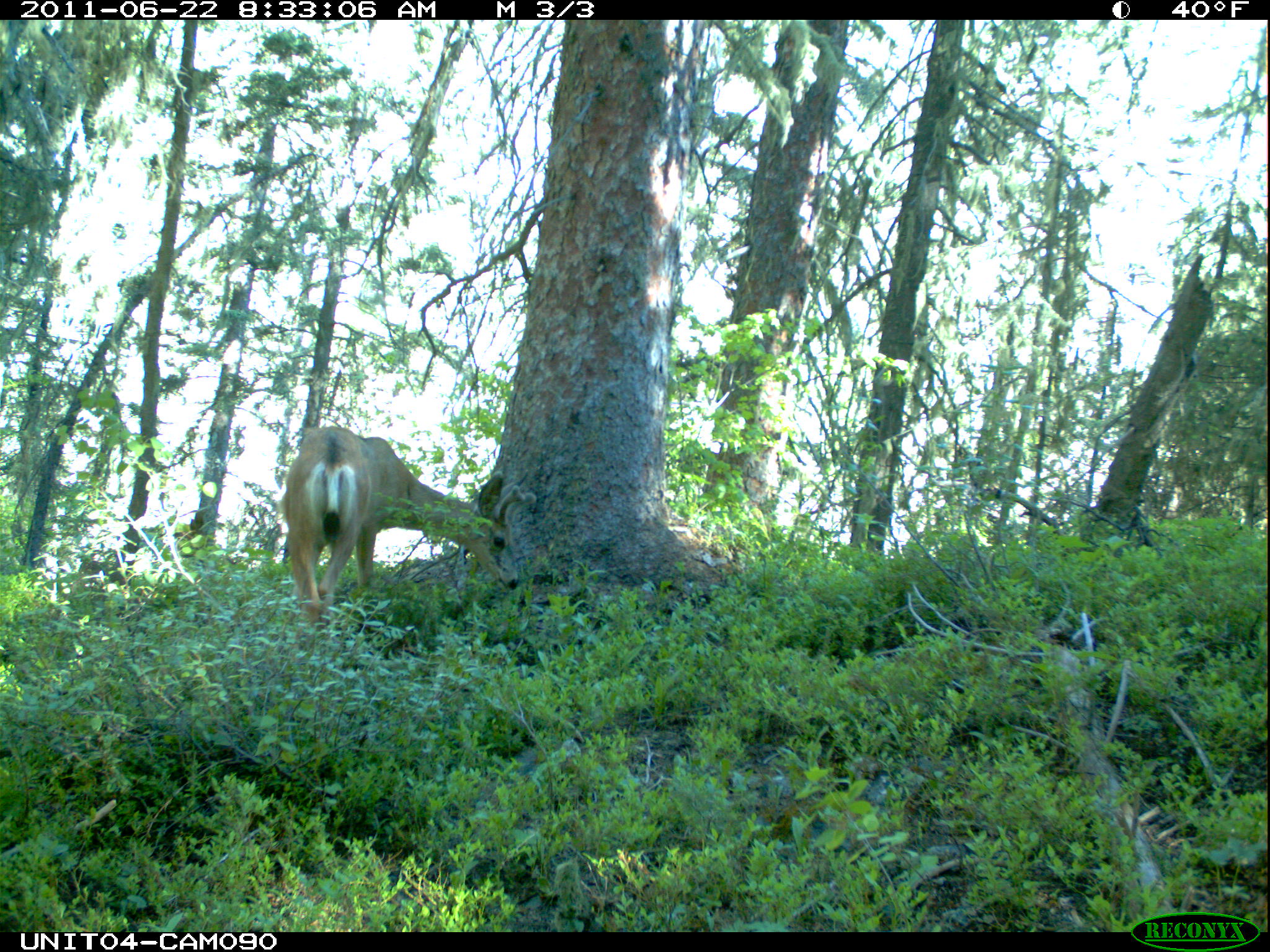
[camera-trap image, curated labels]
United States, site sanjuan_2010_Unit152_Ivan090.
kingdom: Animalia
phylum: Chordata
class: Mammalia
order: Artiodactyla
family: Cervidae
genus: Odocoileus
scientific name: Odocoileus hemionus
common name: mule deer